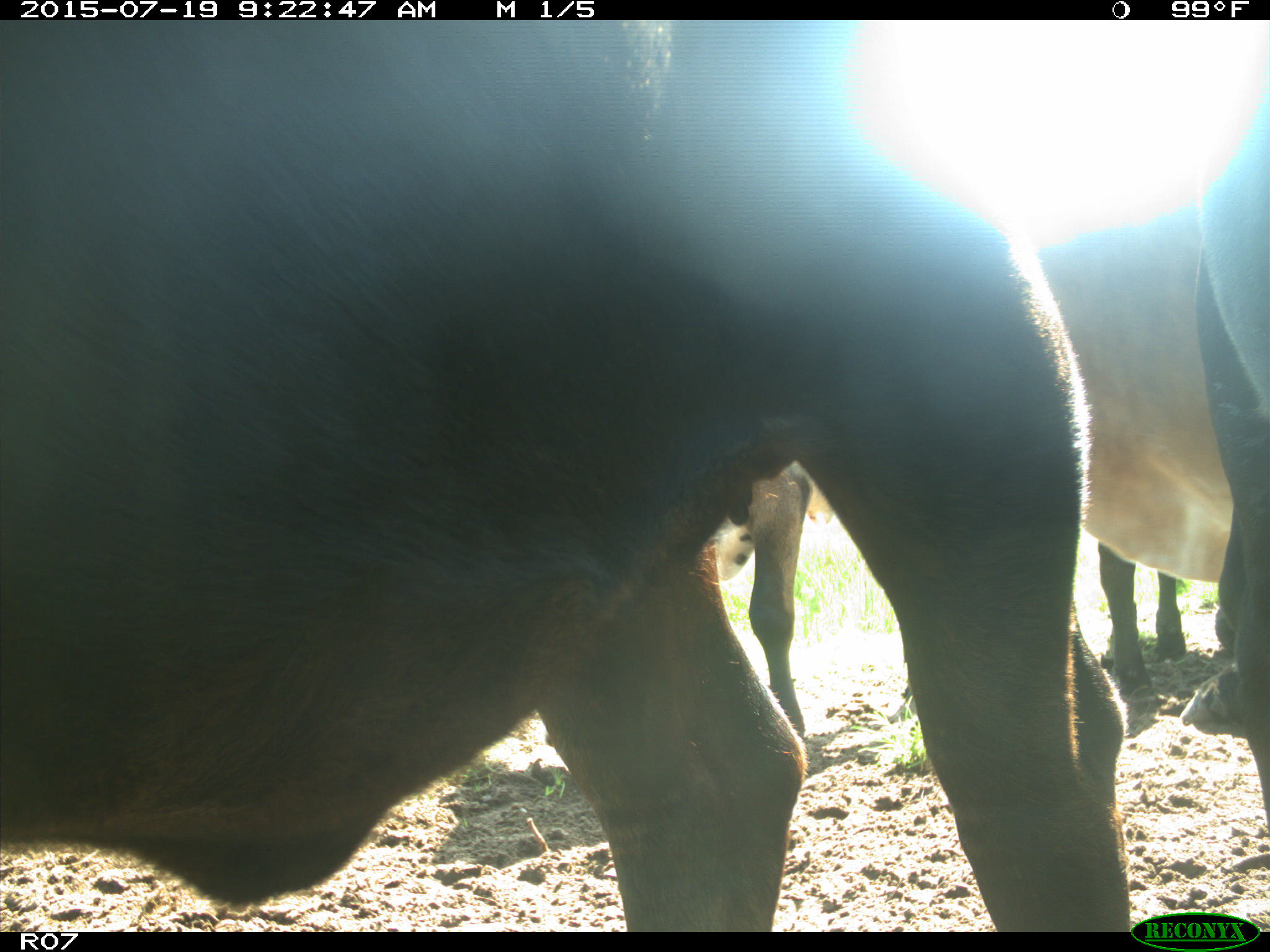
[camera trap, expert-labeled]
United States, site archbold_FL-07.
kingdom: Animalia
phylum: Chordata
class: Mammalia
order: Artiodactyla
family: Bovidae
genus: Bos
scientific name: Bos taurus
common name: domestic cow